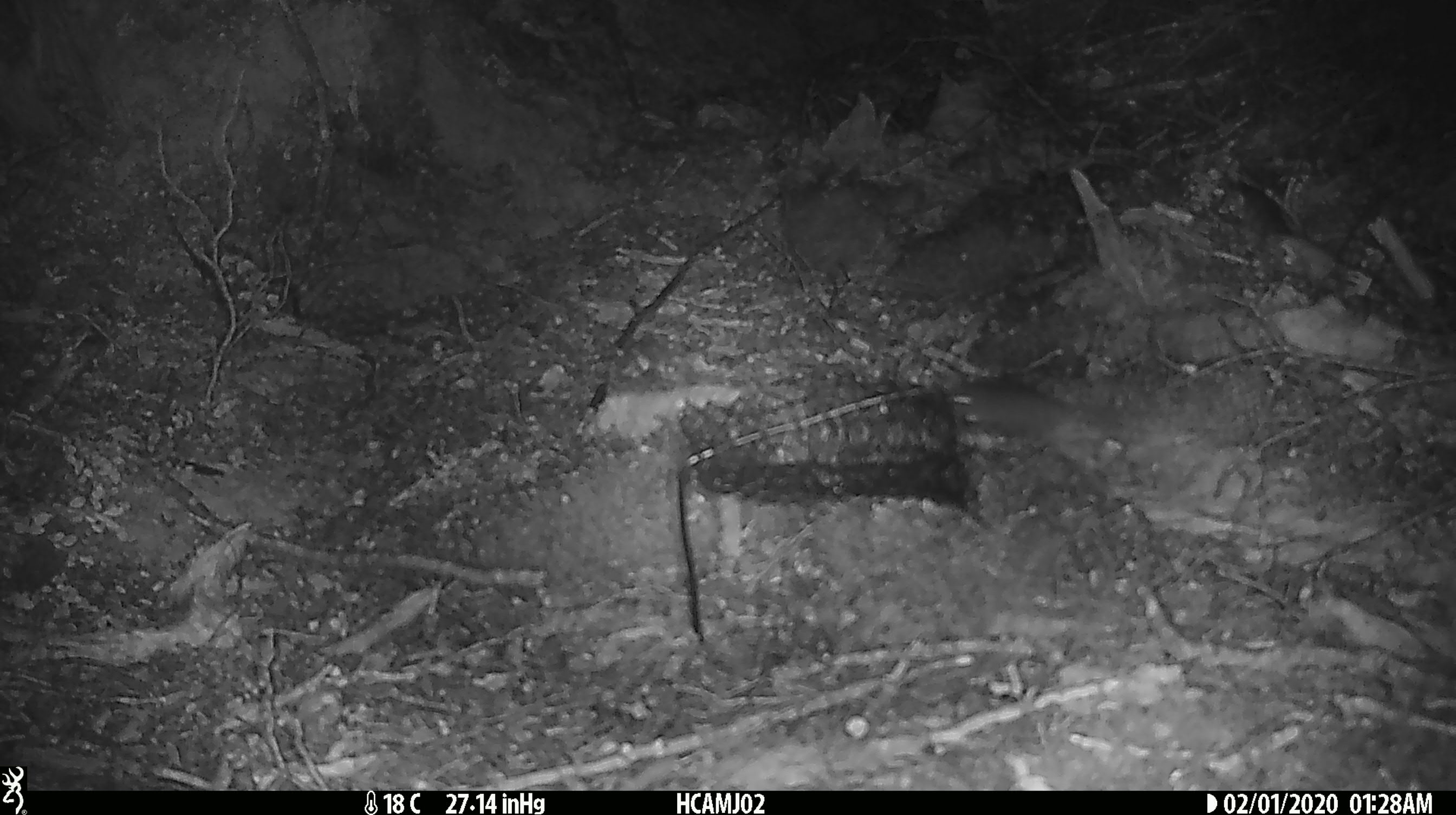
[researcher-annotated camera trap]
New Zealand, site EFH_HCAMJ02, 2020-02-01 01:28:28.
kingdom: Animalia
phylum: Chordata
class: Mammalia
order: Rodentia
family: Muridae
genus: Mus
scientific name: Mus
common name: mouse